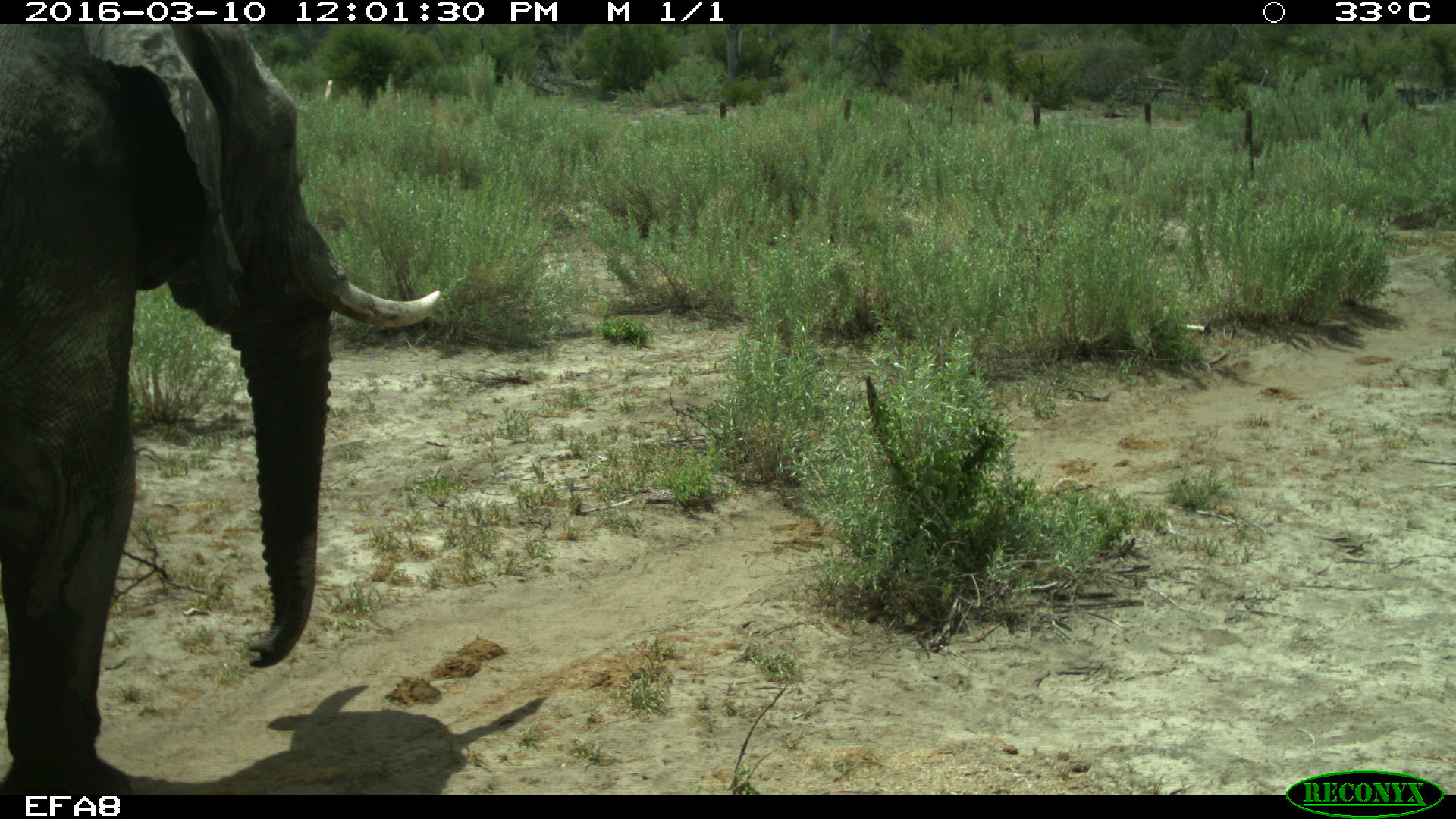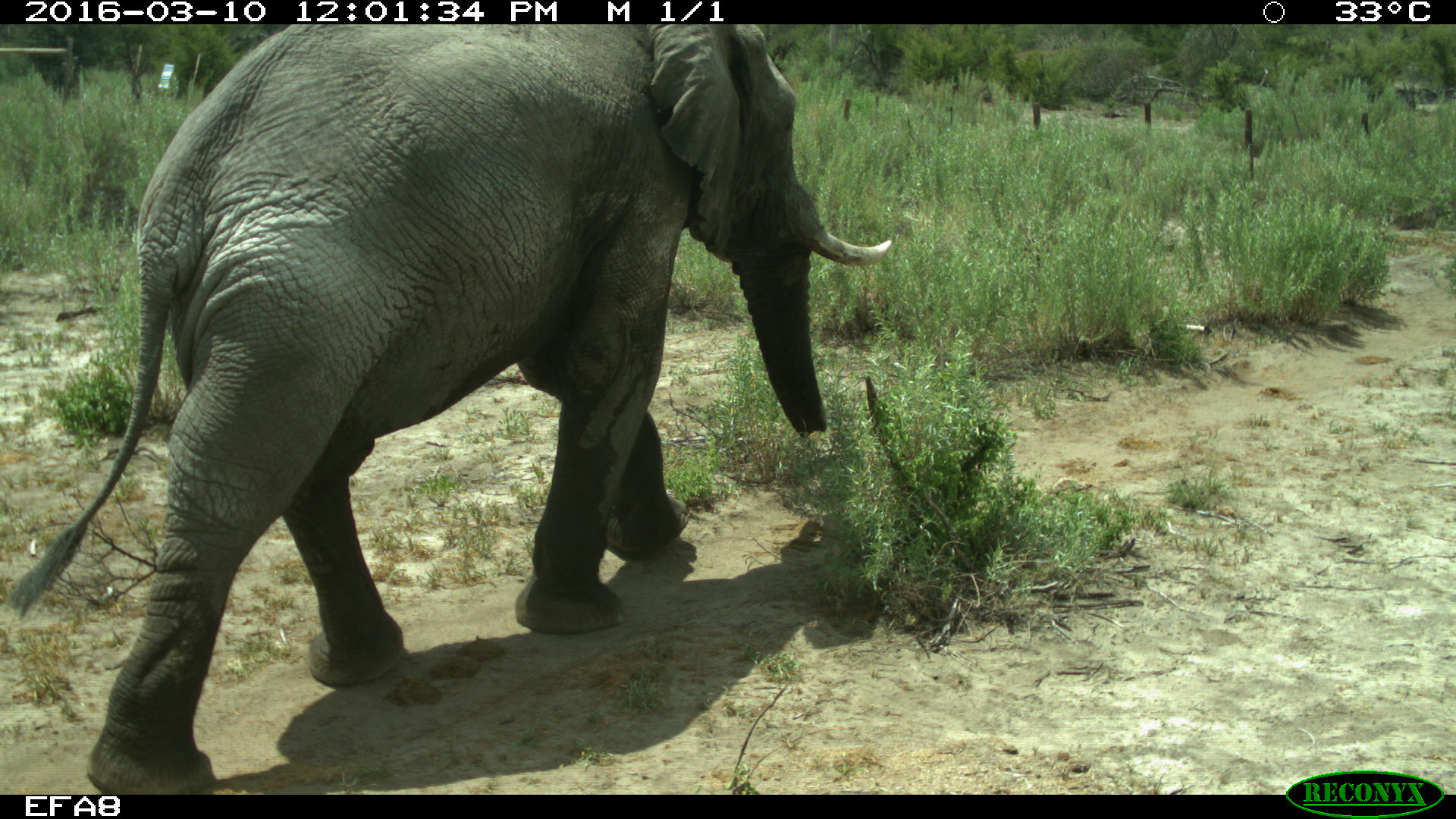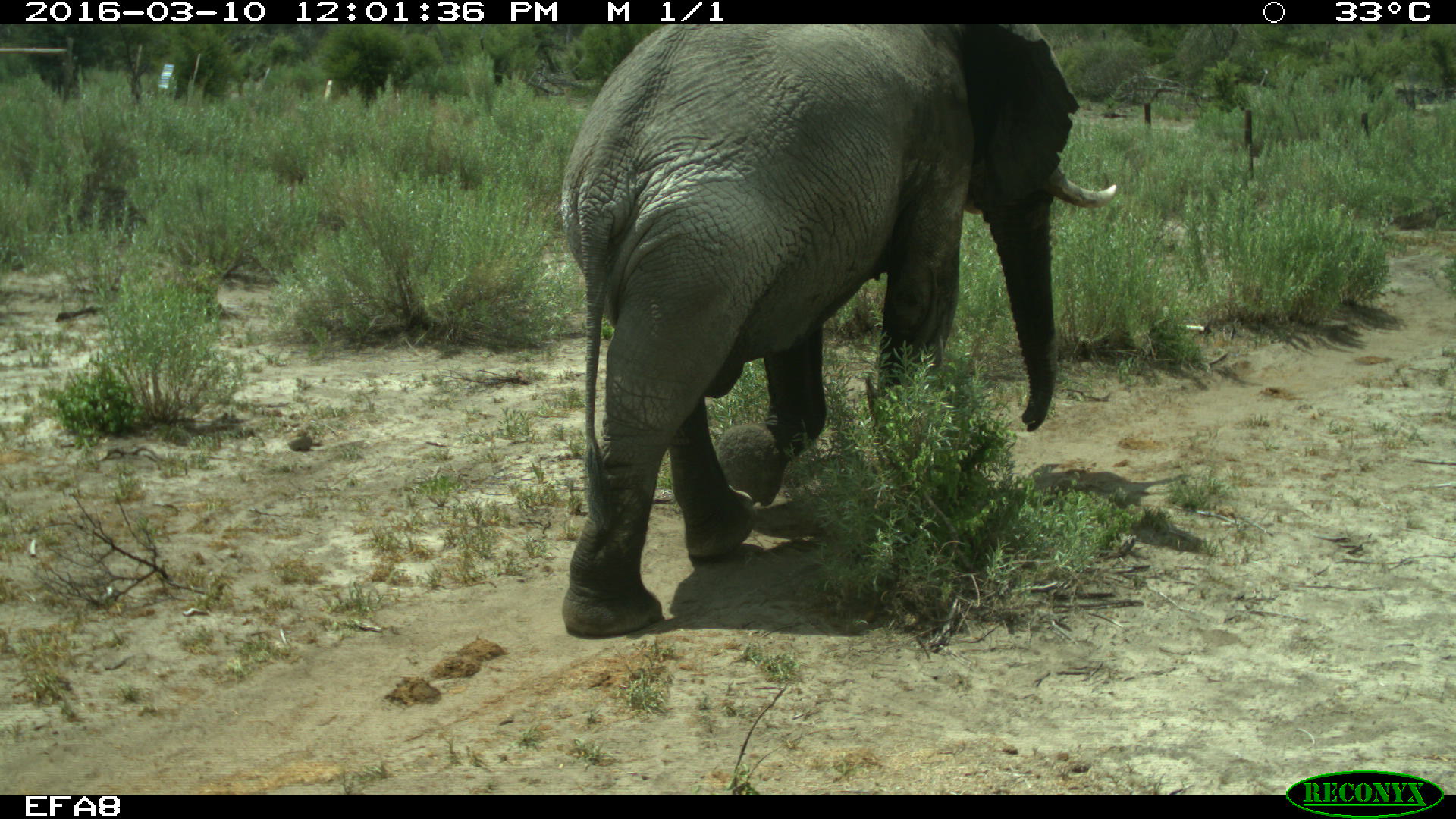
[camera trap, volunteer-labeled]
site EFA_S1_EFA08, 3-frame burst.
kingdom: Animalia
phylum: Chordata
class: Mammalia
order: Proboscidea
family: Elephantidae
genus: Loxodonta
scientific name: Loxodonta africana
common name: african bush elephant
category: elephant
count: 1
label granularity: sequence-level